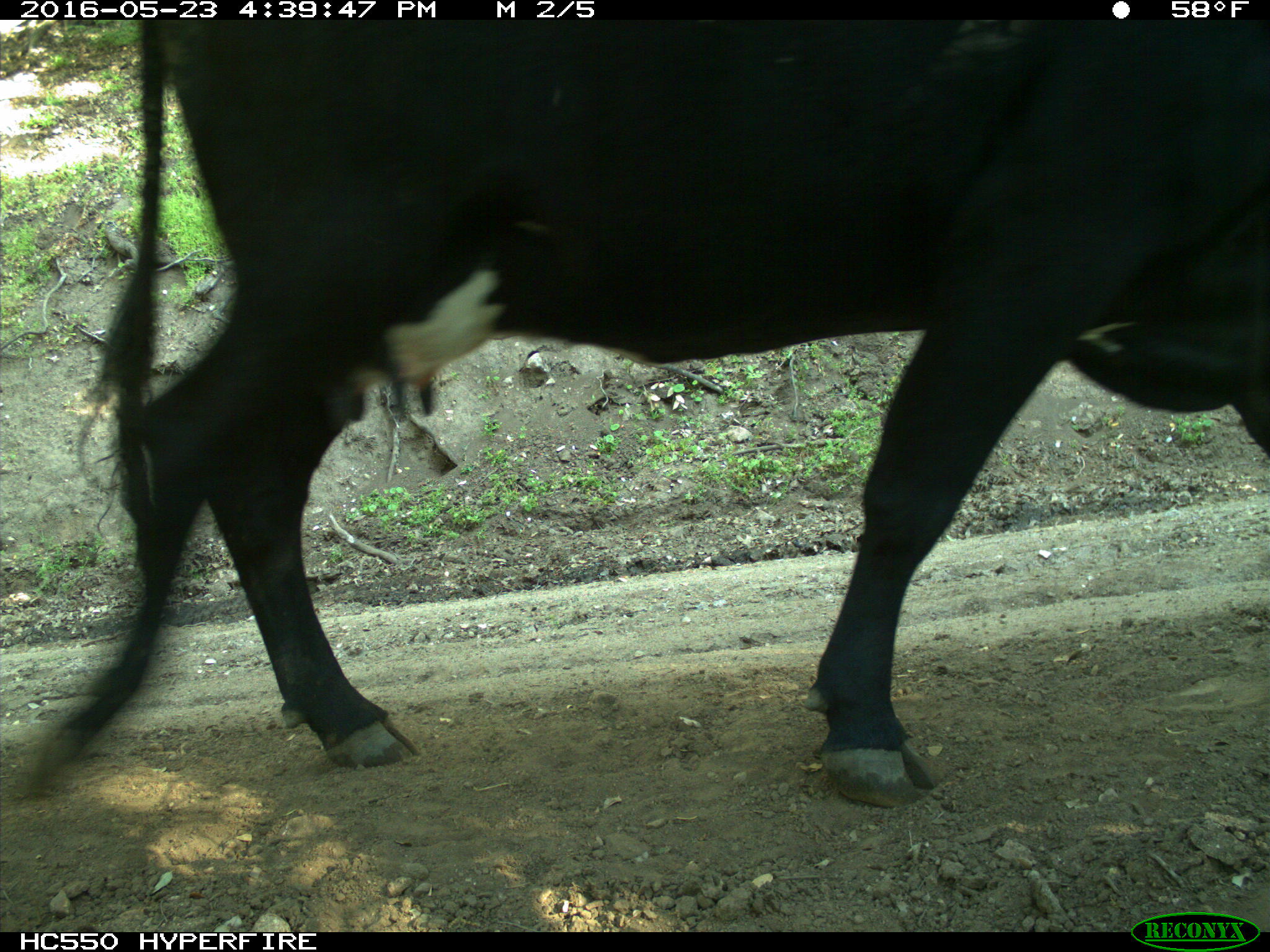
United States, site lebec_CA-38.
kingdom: Animalia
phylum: Chordata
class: Mammalia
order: Artiodactyla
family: Bovidae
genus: Bos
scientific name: Bos taurus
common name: domestic cow